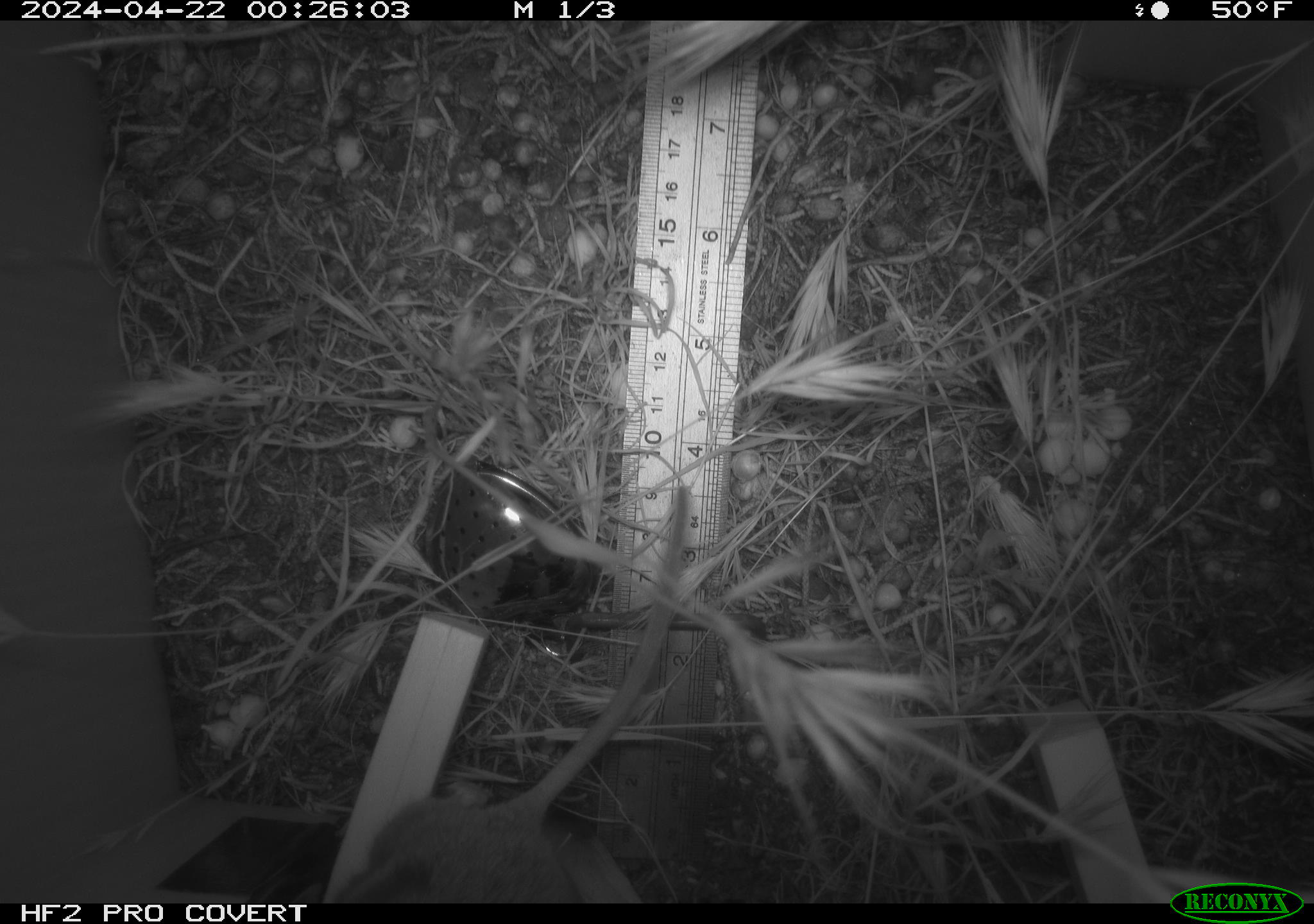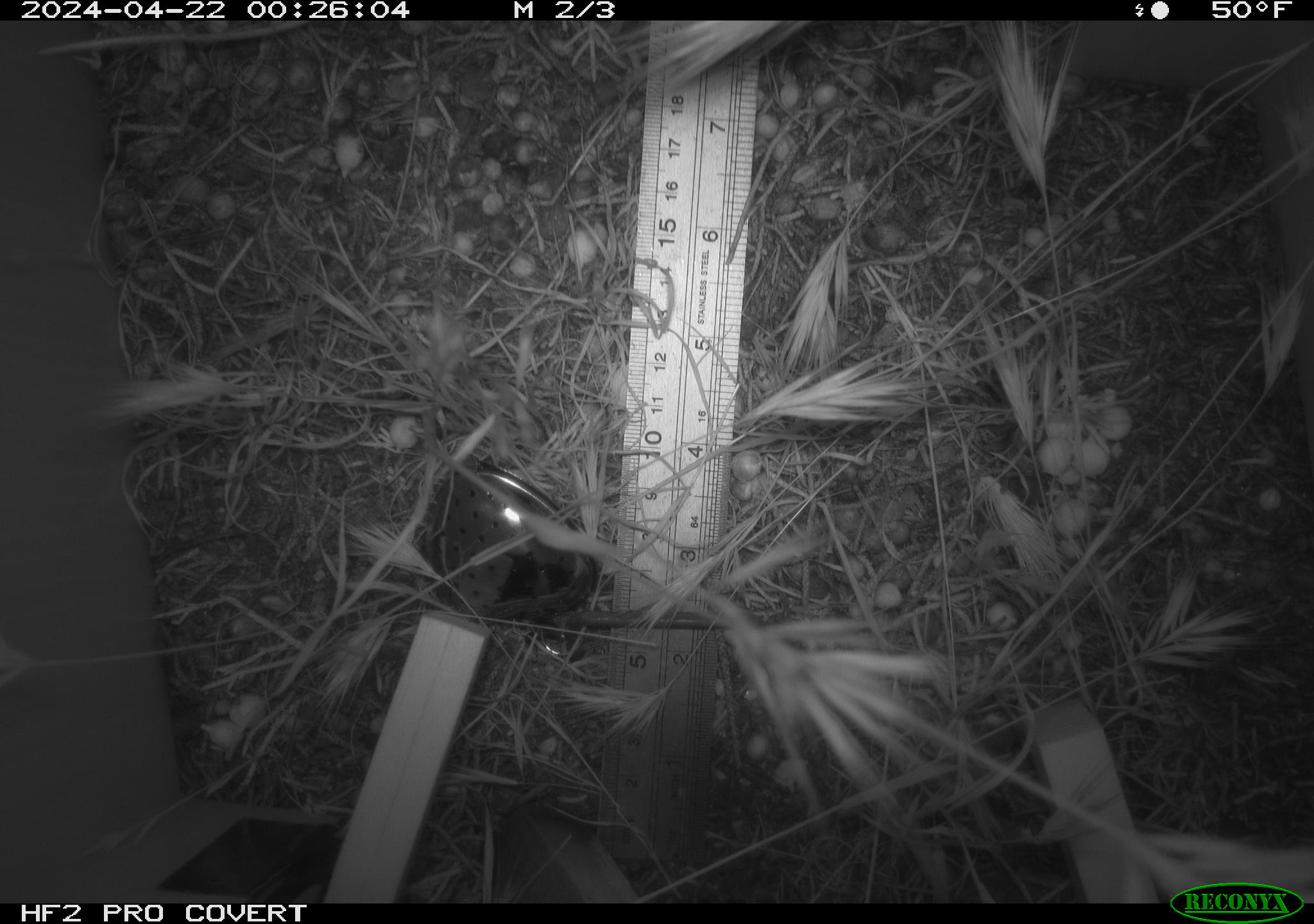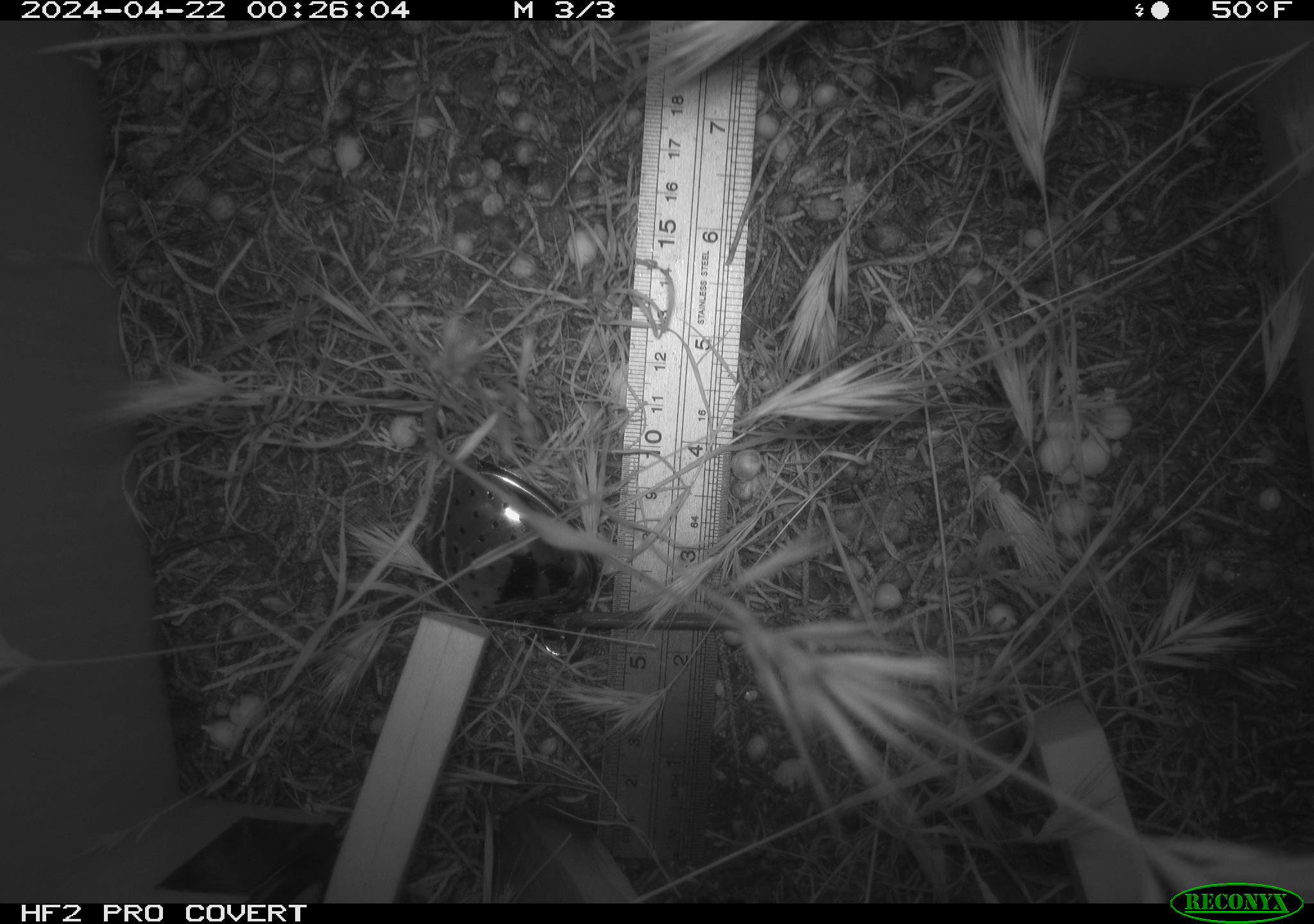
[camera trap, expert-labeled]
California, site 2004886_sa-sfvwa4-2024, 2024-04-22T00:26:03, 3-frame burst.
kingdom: Animalia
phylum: Chordata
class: Mammalia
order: Rodentia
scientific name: Rodentia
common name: mouse species